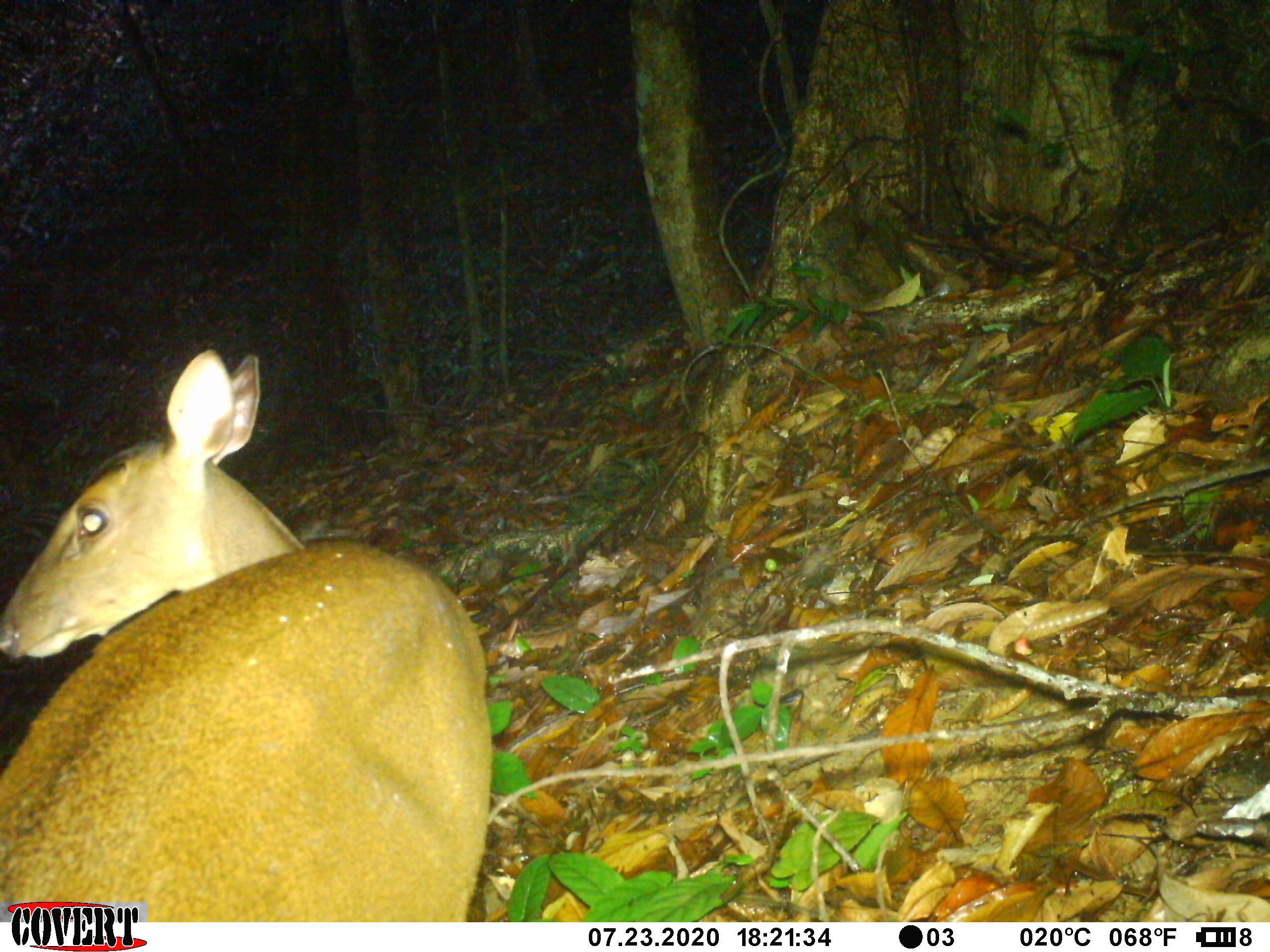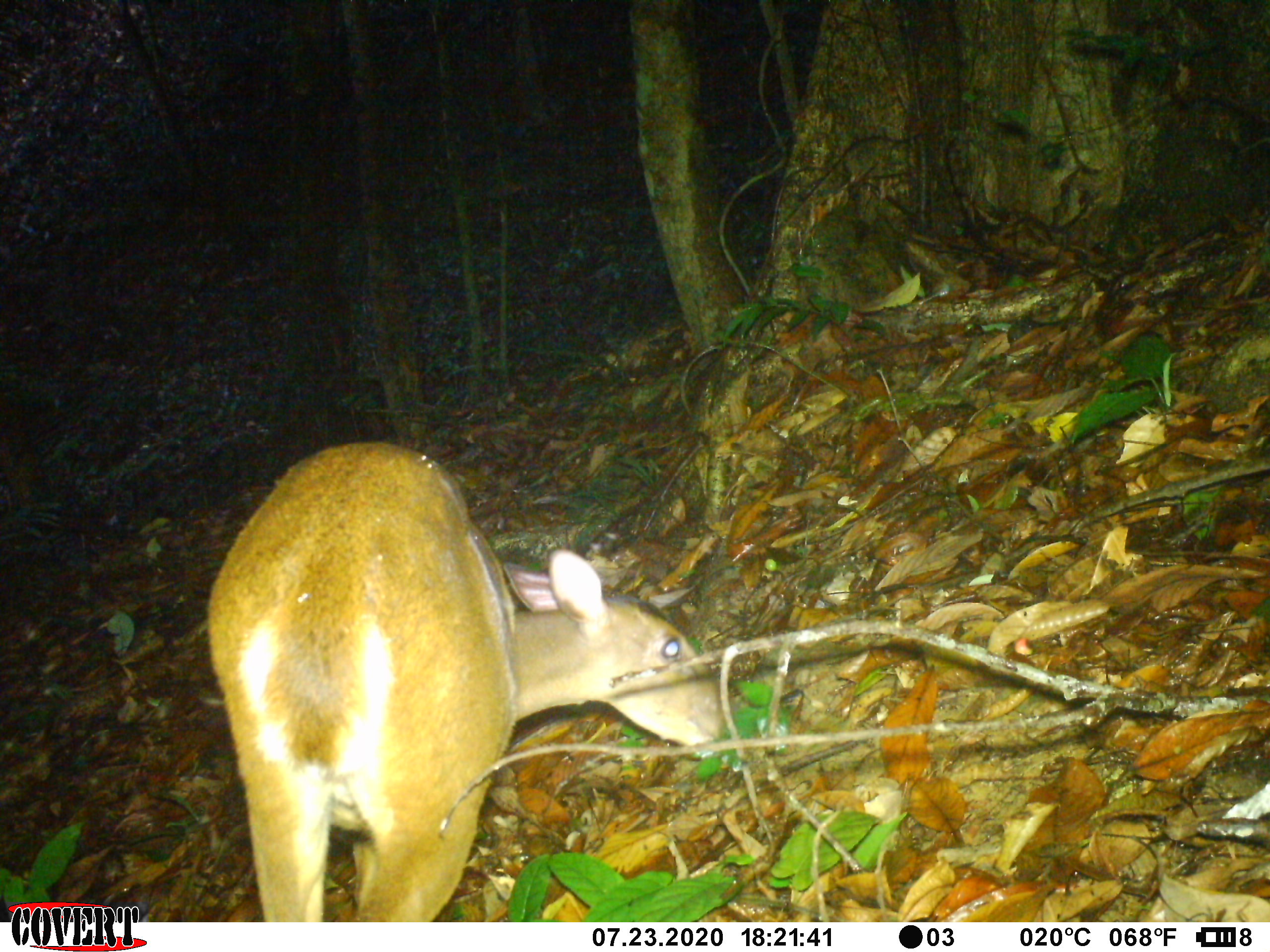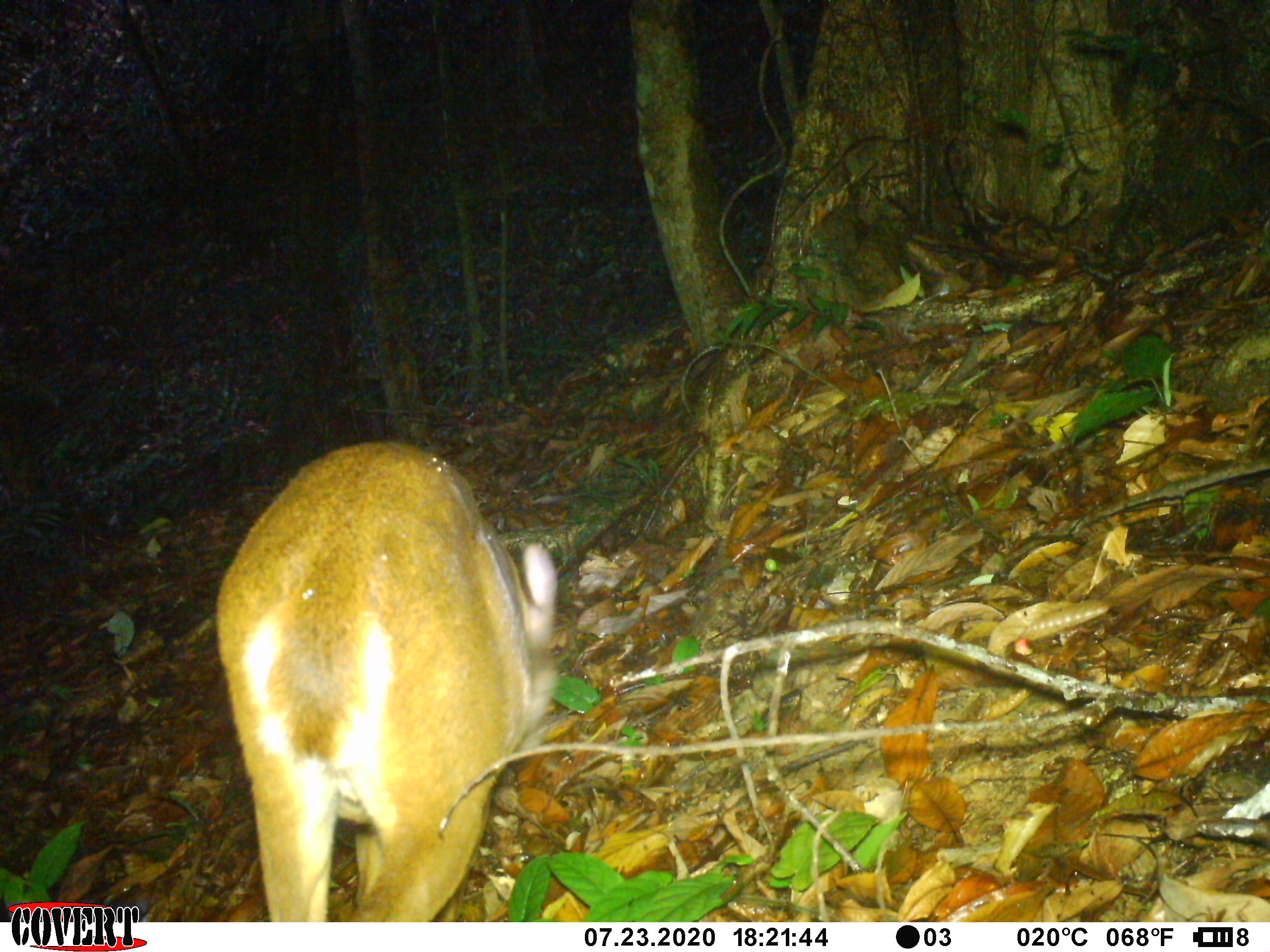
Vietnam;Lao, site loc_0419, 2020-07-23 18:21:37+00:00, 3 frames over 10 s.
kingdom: Animalia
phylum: Chordata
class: Mammalia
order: Artiodactyla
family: Cervidae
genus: Muntiacus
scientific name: Muntiacus vuquangensis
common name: large-antlered muntjac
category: large antlered muntjac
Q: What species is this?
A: Large antlered muntjac (large-antlered muntjac) (Muntiacus vuquangensis).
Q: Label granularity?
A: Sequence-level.